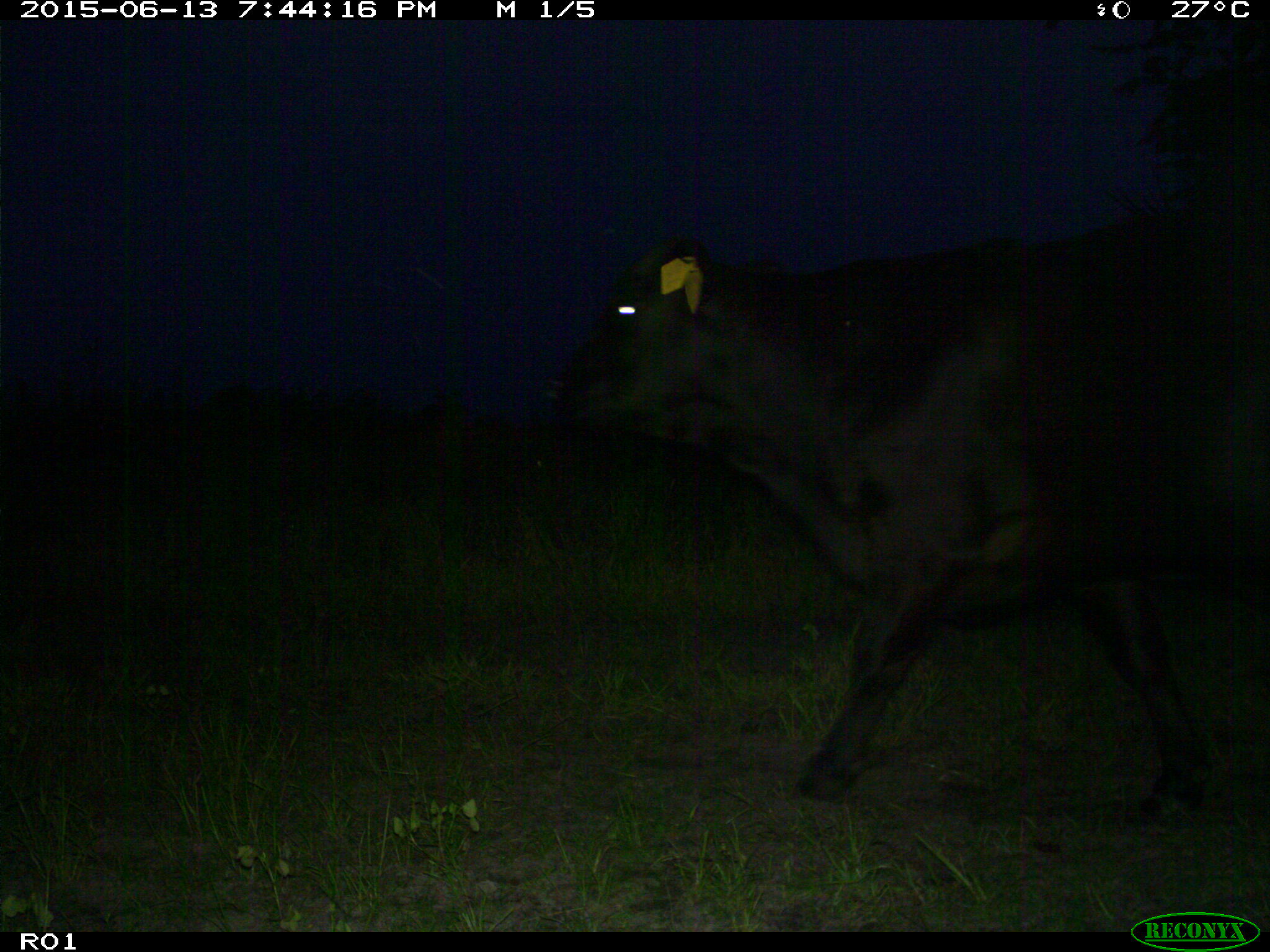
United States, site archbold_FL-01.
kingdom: Animalia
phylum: Chordata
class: Mammalia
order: Artiodactyla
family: Bovidae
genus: Bos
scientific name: Bos taurus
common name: domestic cow